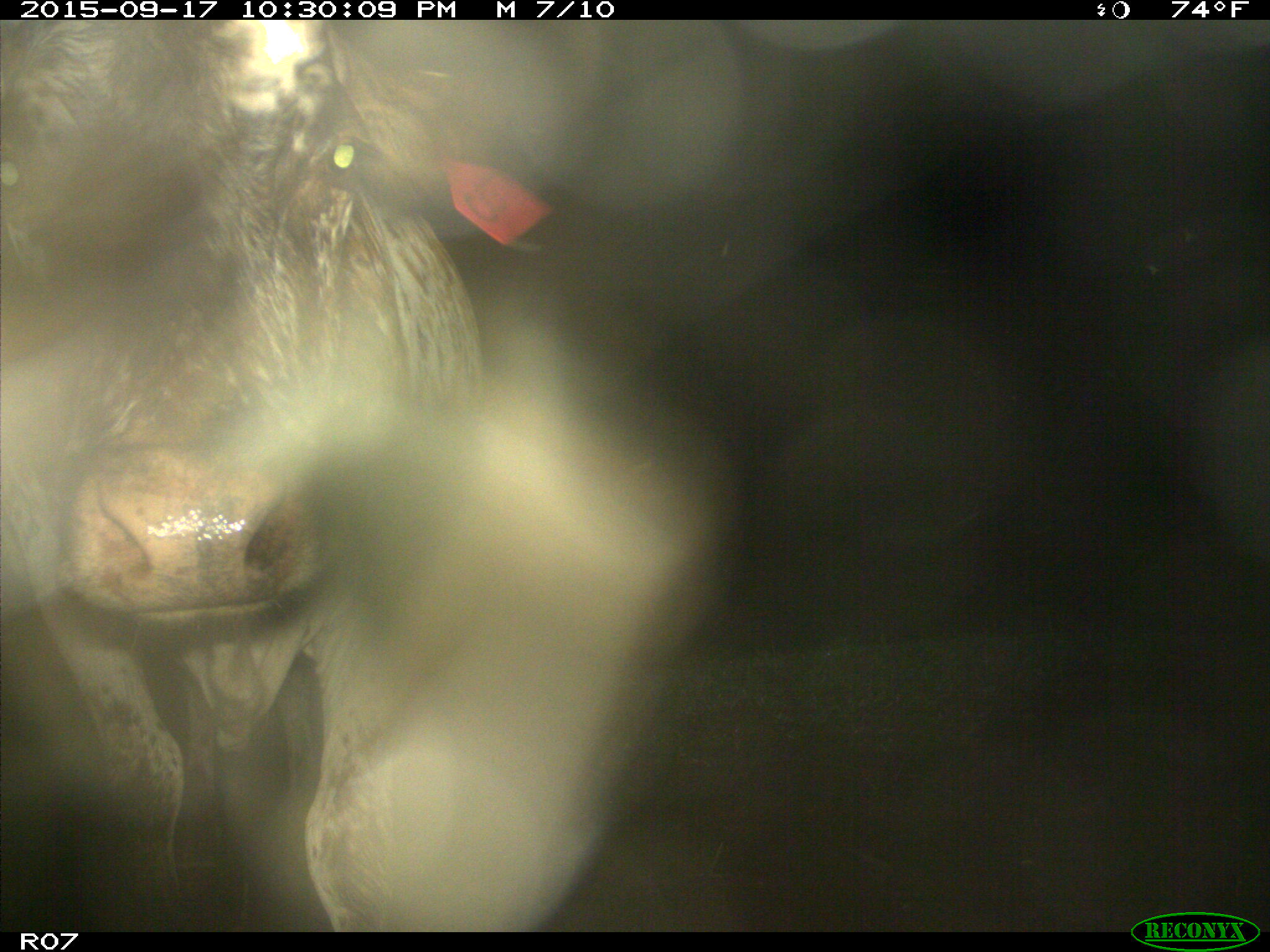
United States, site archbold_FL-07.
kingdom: Animalia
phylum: Chordata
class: Mammalia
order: Artiodactyla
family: Bovidae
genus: Bos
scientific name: Bos taurus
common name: domestic cow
Bos taurus (domestic cow).